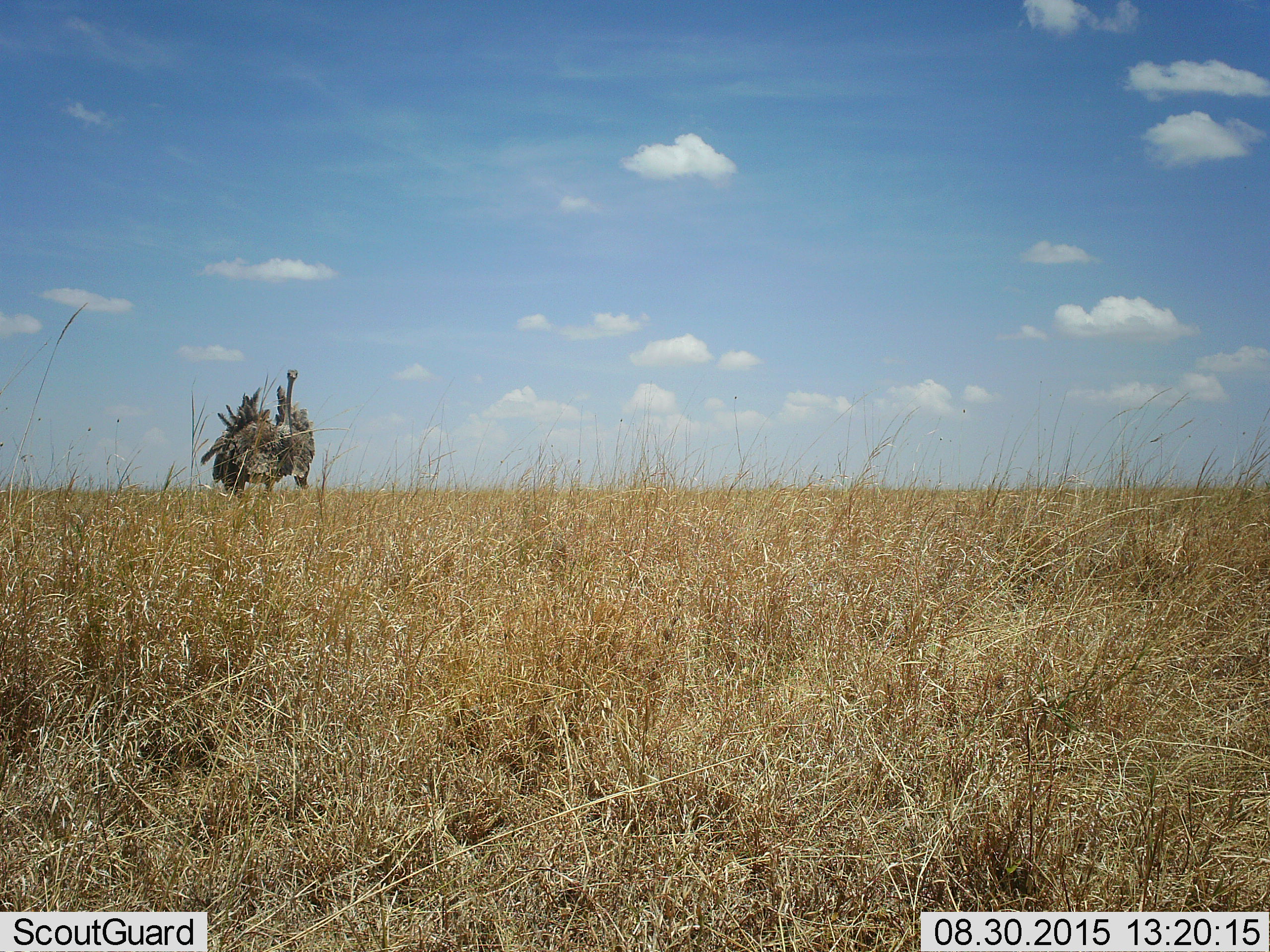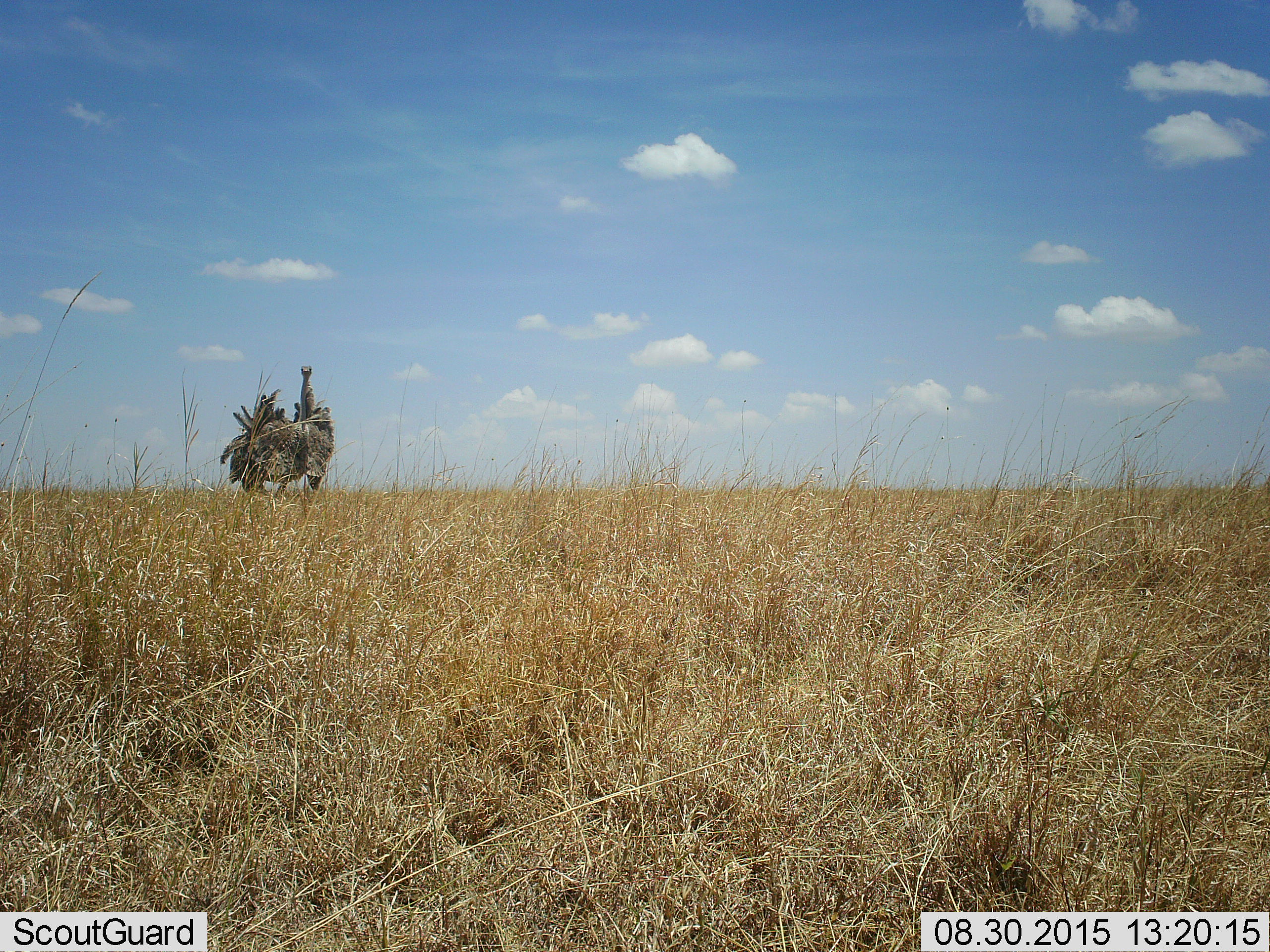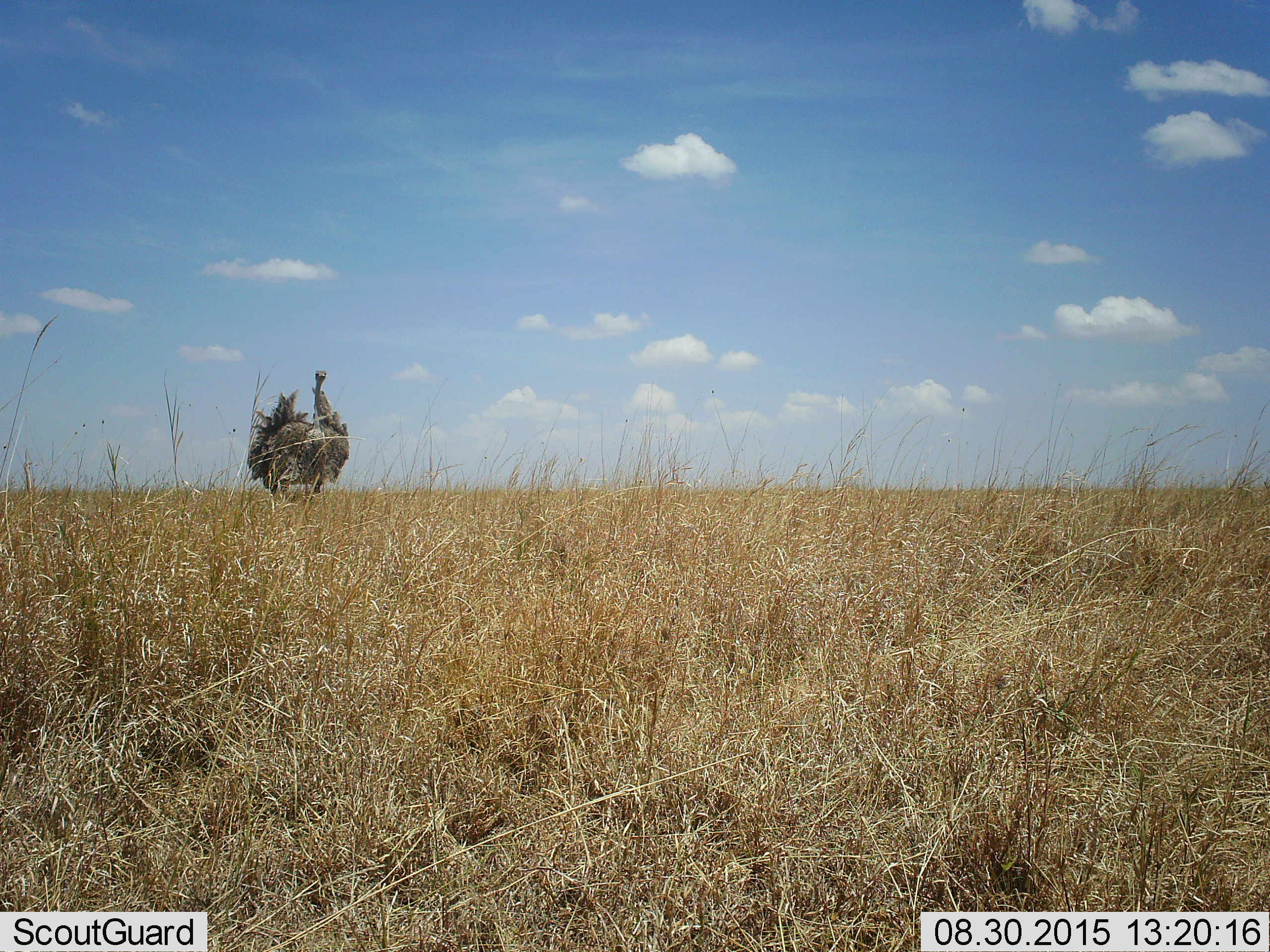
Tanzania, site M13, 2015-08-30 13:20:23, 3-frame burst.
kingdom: Animalia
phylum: Chordata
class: Aves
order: Struthioniformes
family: Struthionidae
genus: Struthio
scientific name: Struthio camelus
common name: ostrich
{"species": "ostrich (Struthio camelus)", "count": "1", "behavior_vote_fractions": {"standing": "30%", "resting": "0%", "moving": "70%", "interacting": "0%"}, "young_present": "0%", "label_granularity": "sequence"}